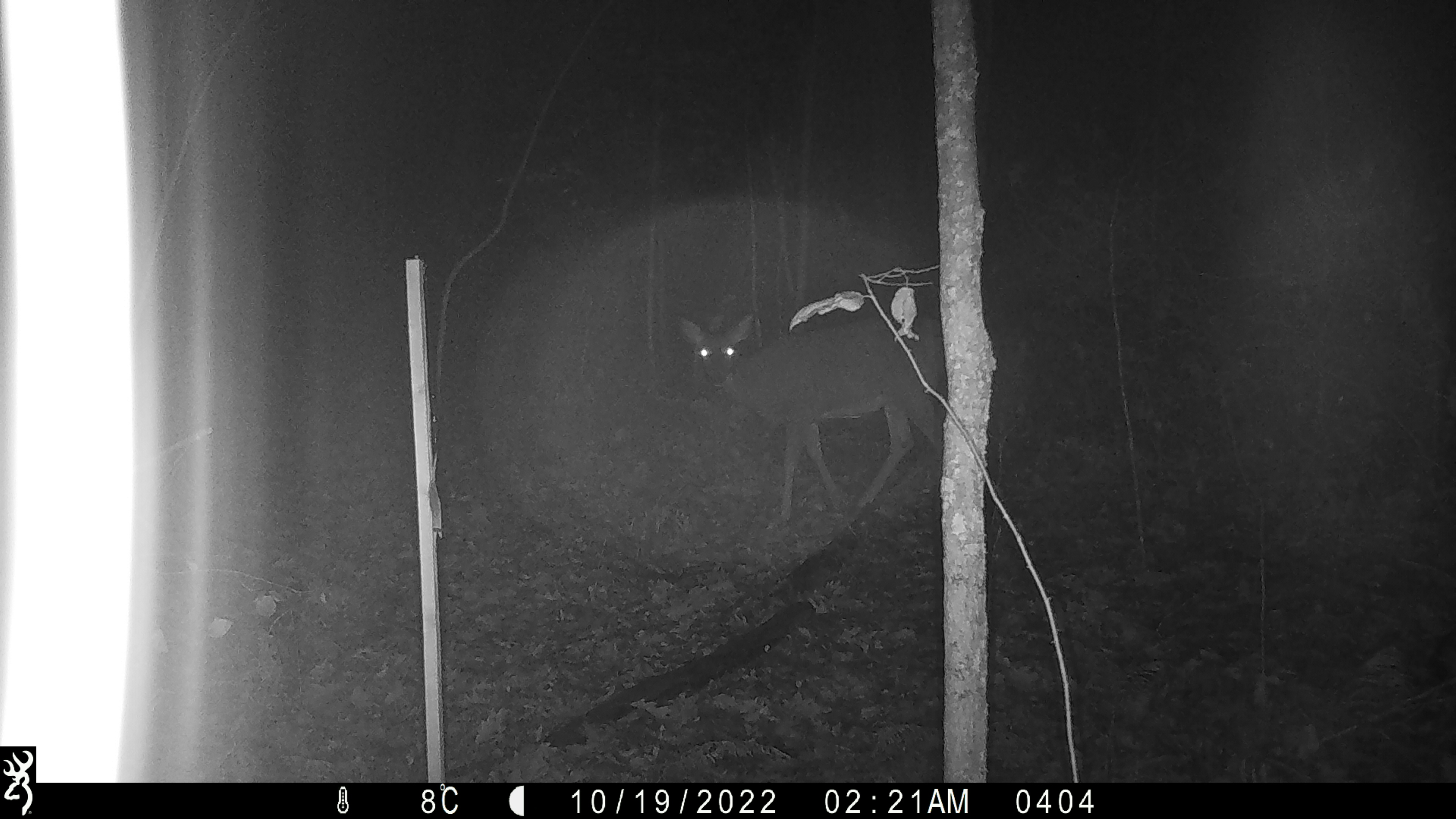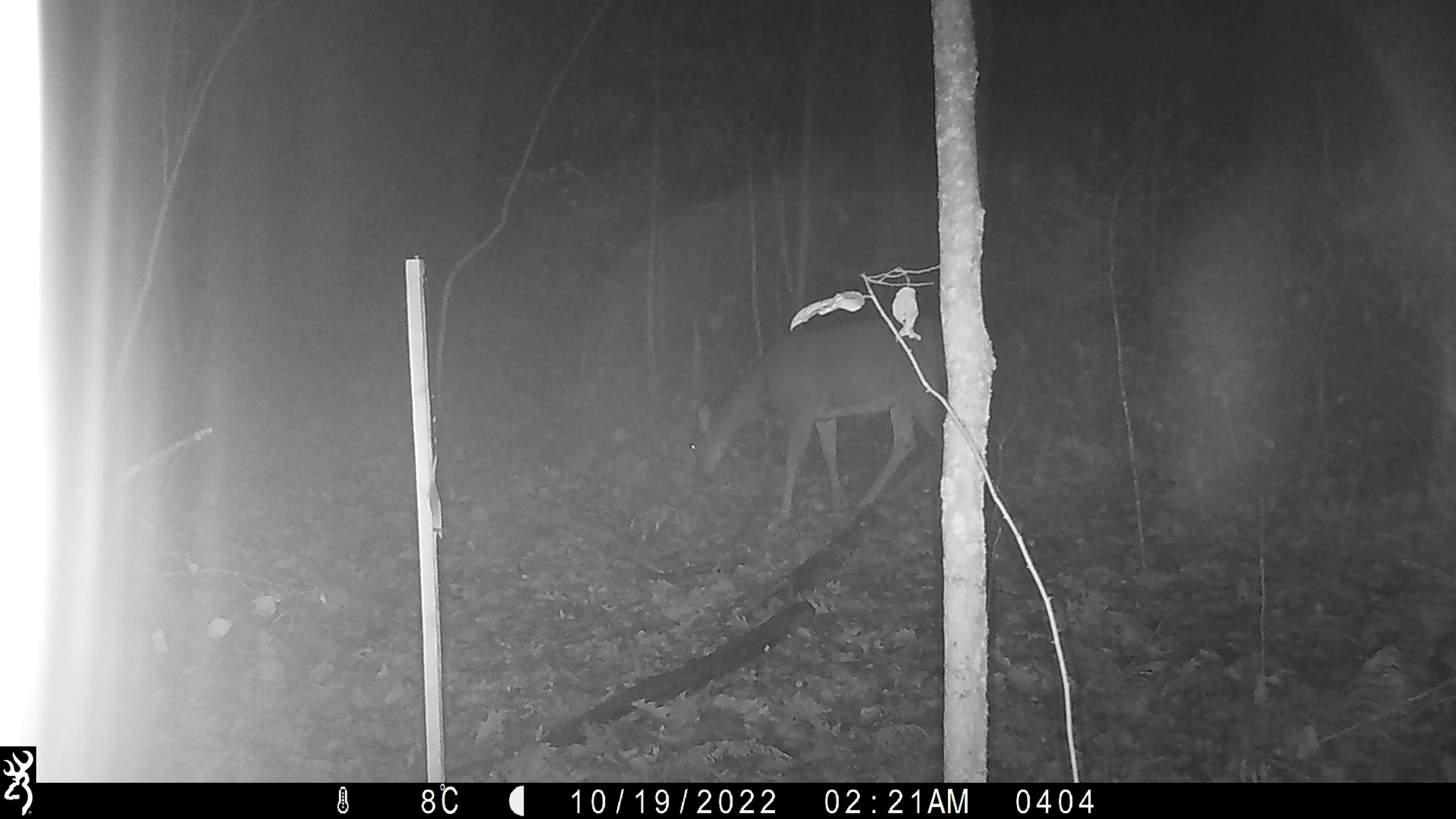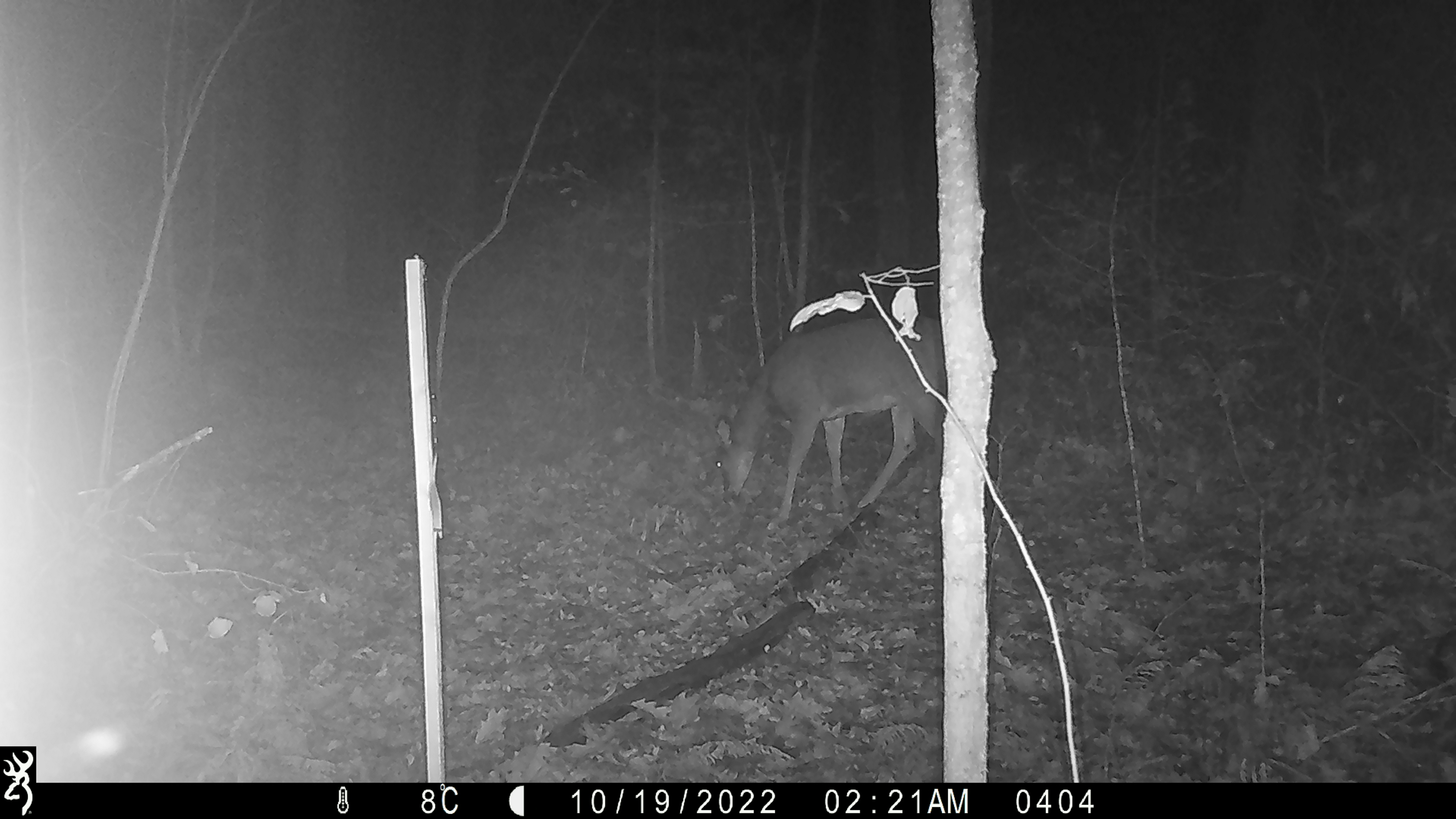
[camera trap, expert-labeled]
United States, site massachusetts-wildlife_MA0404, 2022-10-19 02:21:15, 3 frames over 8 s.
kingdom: Animalia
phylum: Chordata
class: Mammalia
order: Artiodactyla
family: Cervidae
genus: Odocoileus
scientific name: Odocoileus virginianus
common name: white-tailed deer